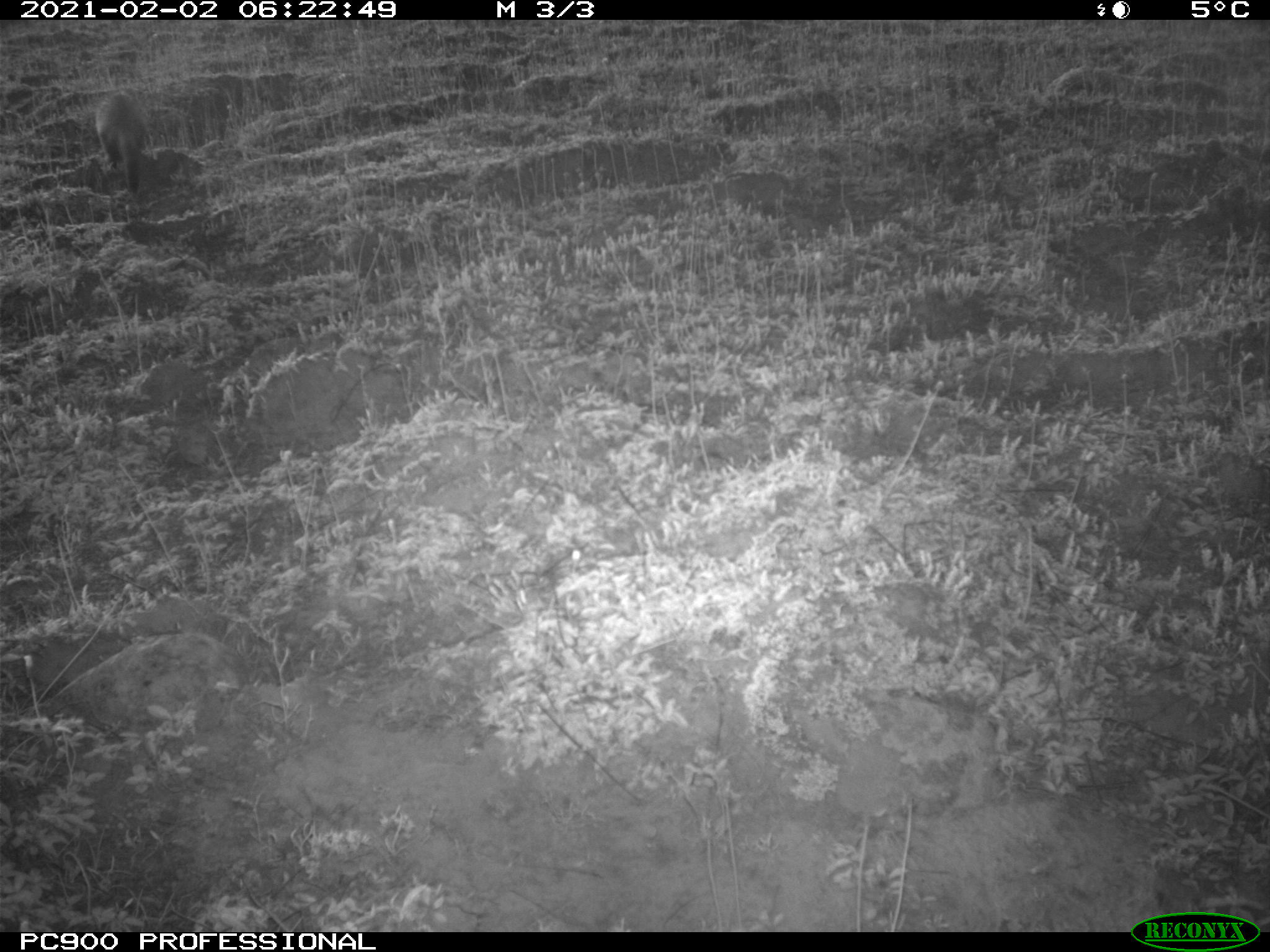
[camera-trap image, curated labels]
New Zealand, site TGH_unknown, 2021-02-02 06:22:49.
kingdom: Animalia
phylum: Chordata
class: Mammalia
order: Carnivora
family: Mustelidae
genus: Mustela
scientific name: Mustela furo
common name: ferret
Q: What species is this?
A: Ferret (Mustela furo).